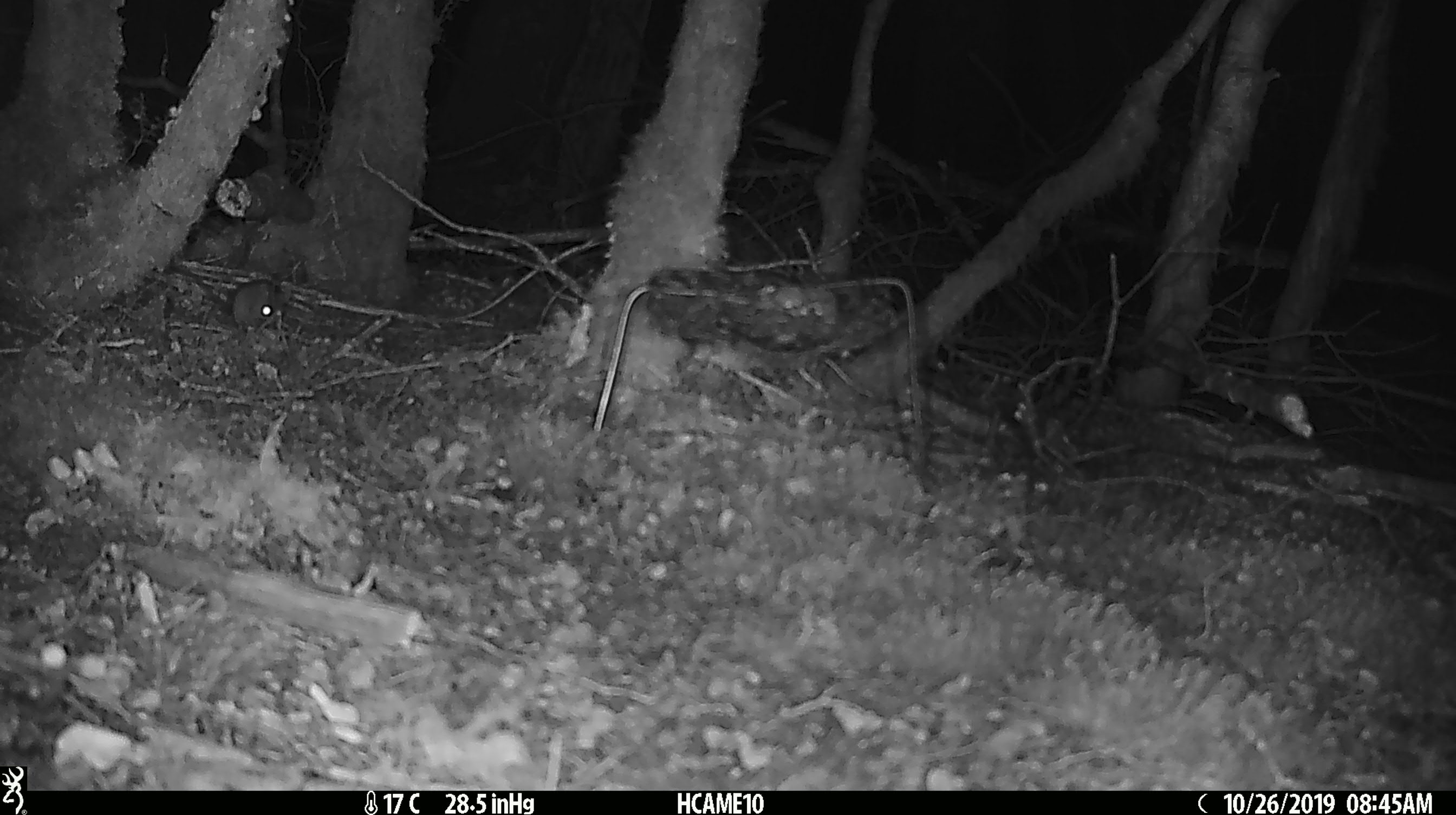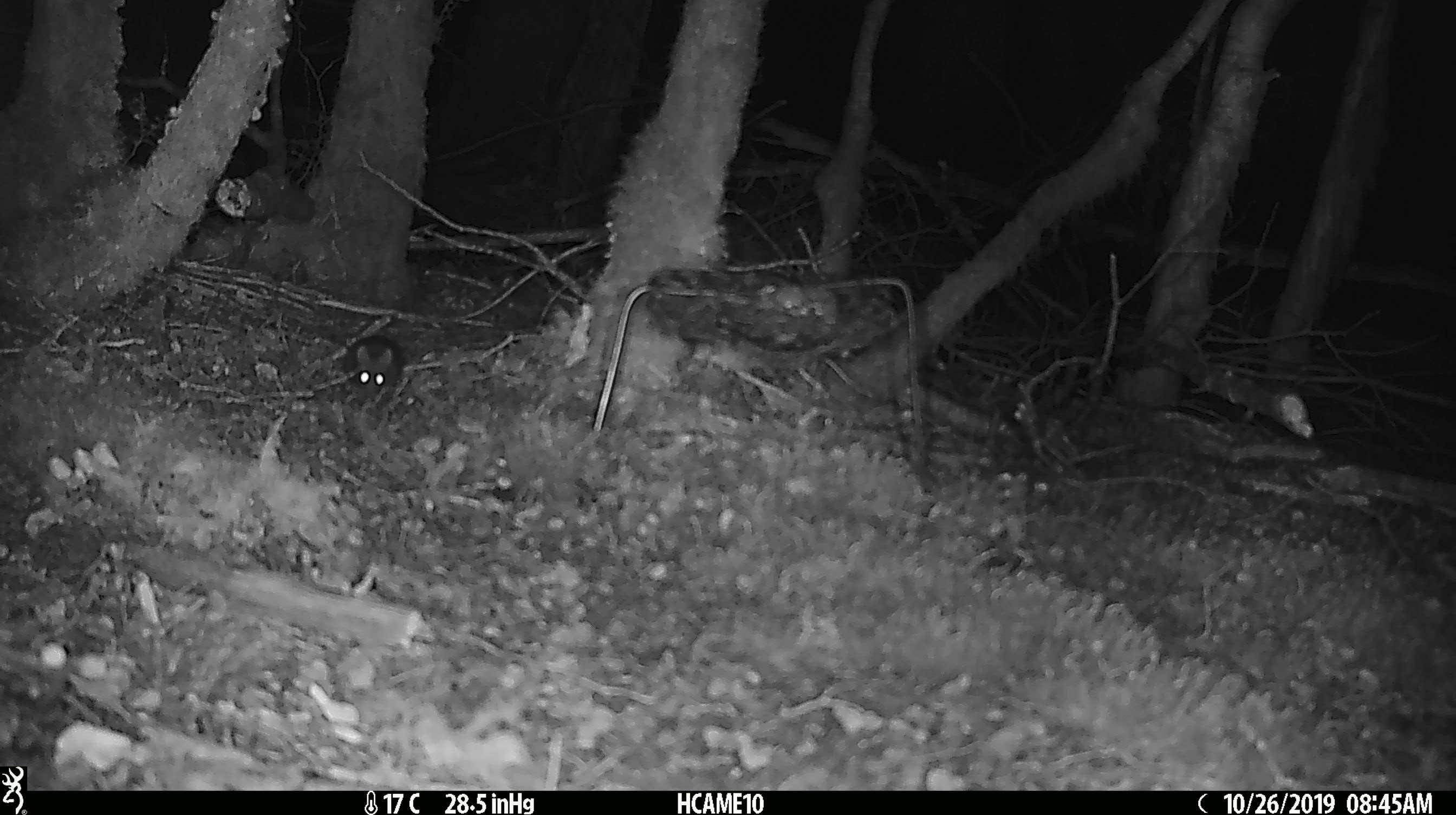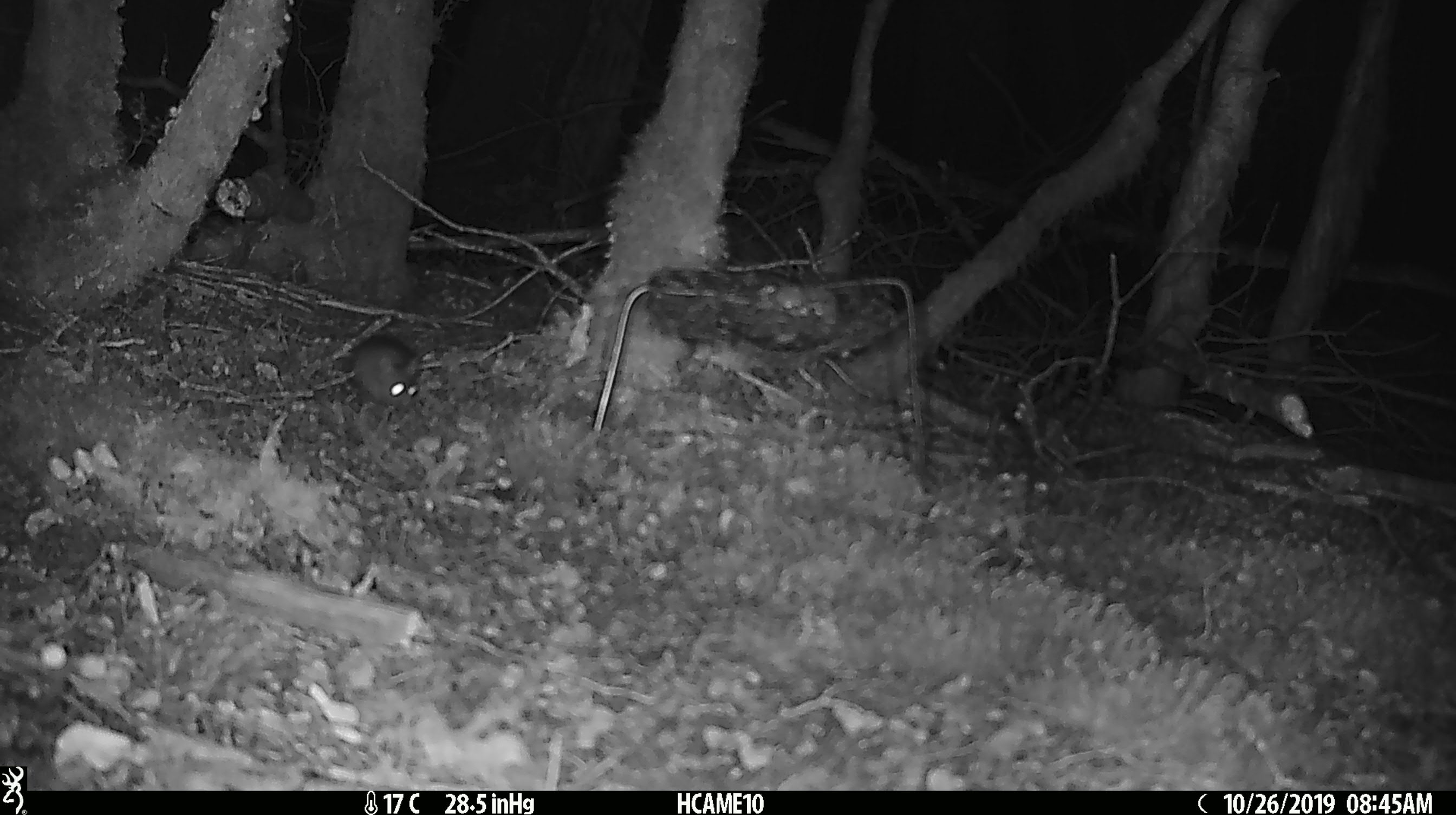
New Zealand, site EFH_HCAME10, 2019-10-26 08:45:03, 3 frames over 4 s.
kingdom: Animalia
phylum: Chordata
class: Mammalia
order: Rodentia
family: Muridae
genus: Mus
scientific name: Mus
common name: mouse